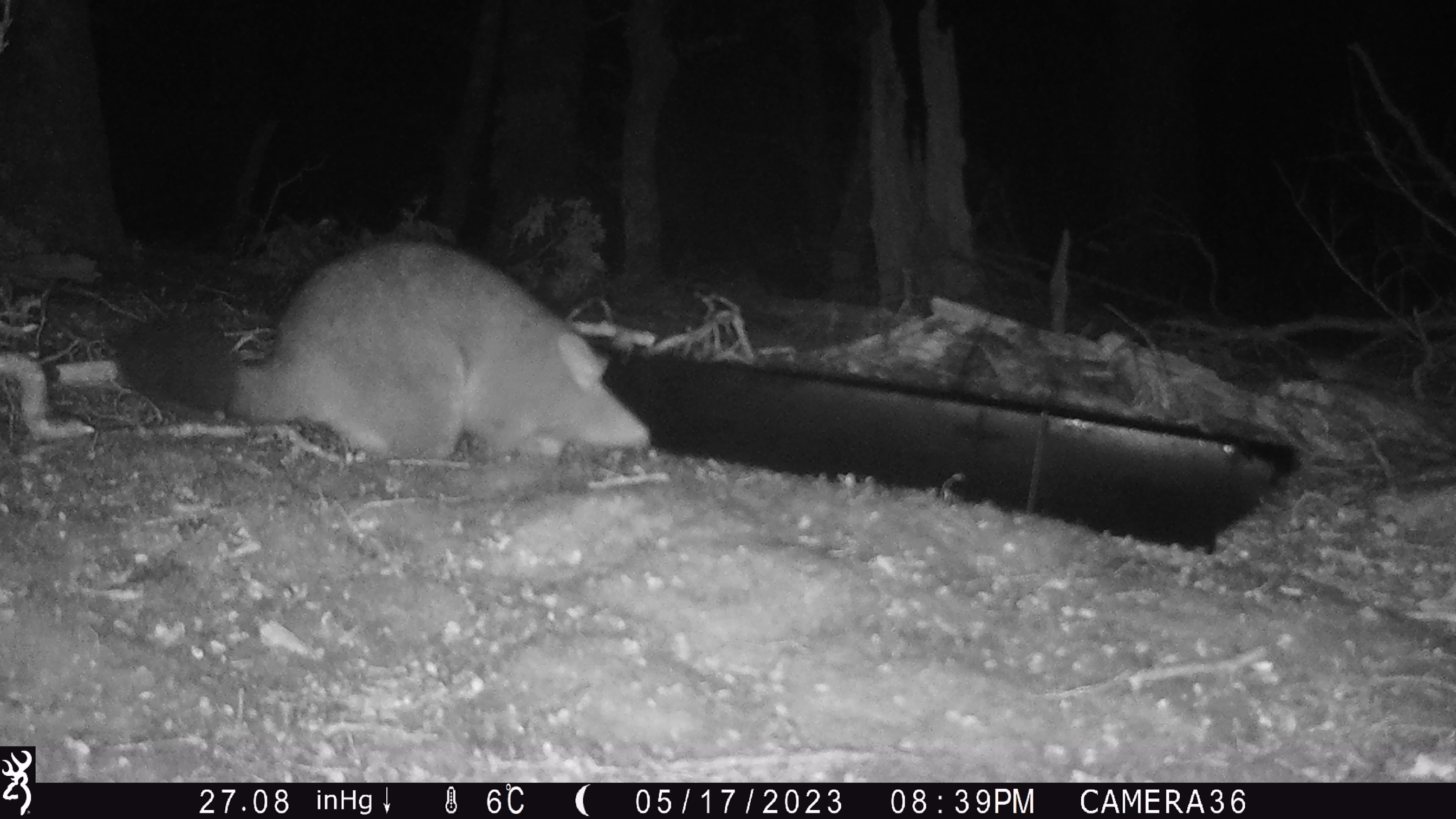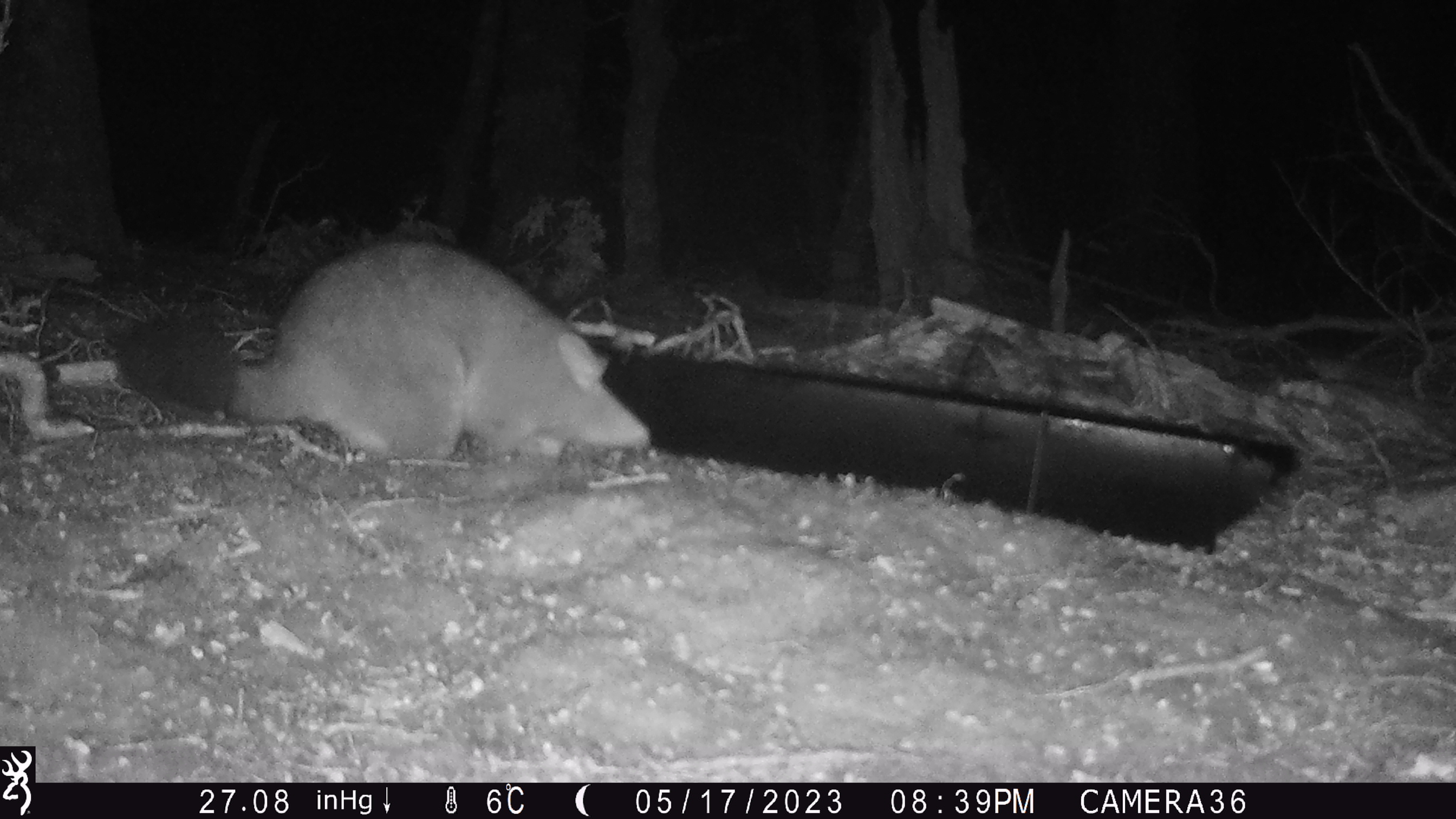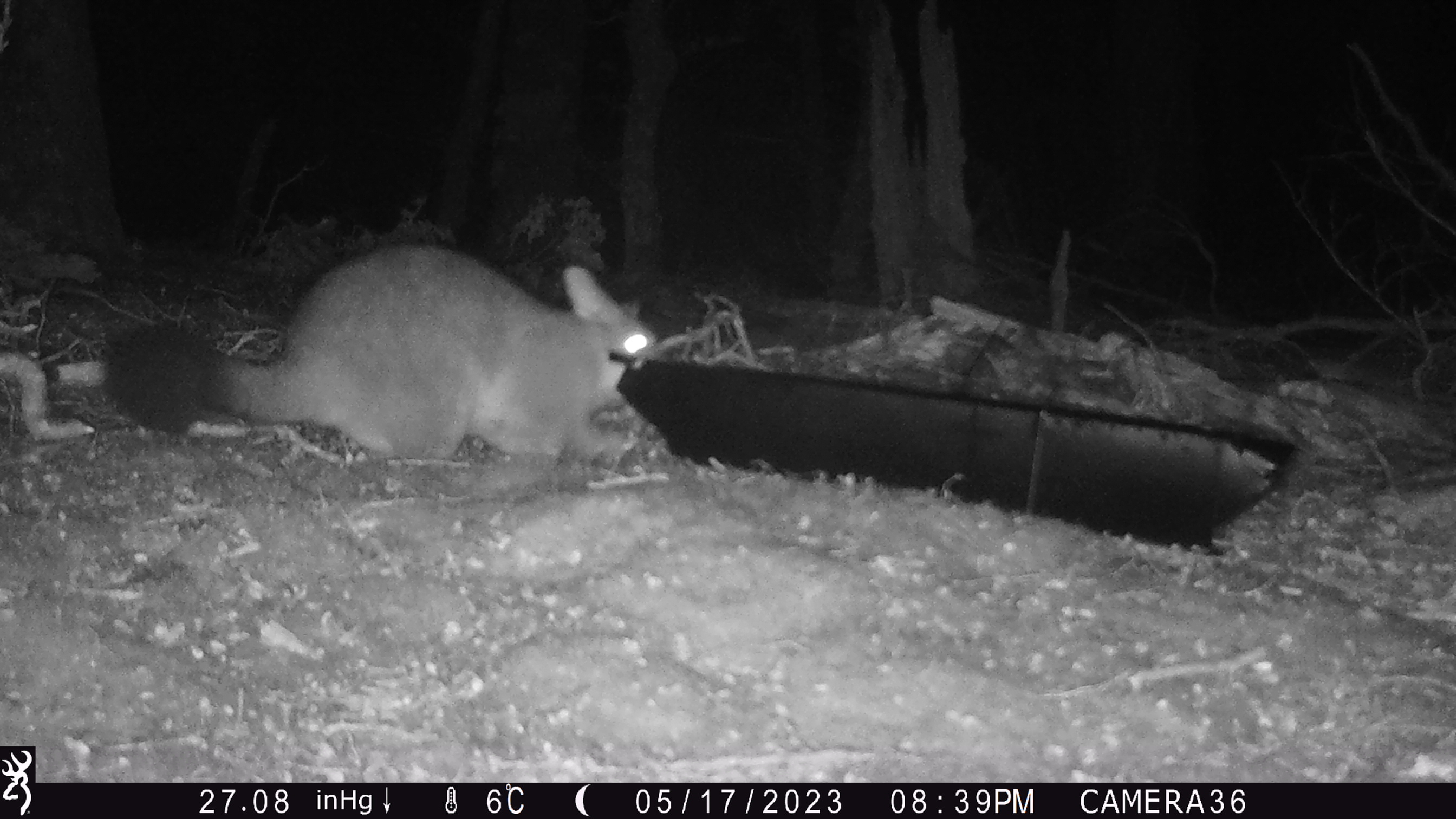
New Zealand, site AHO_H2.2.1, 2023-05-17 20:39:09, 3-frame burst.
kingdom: Animalia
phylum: Chordata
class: Mammalia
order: Diprotodontia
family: Phalangeridae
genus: Trichosurus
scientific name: Trichosurus vulpecula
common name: common brushtail possum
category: possum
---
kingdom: Animalia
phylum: Chordata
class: Mammalia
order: Carnivora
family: Mustelidae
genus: Mustela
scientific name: Mustela erminea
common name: stoat